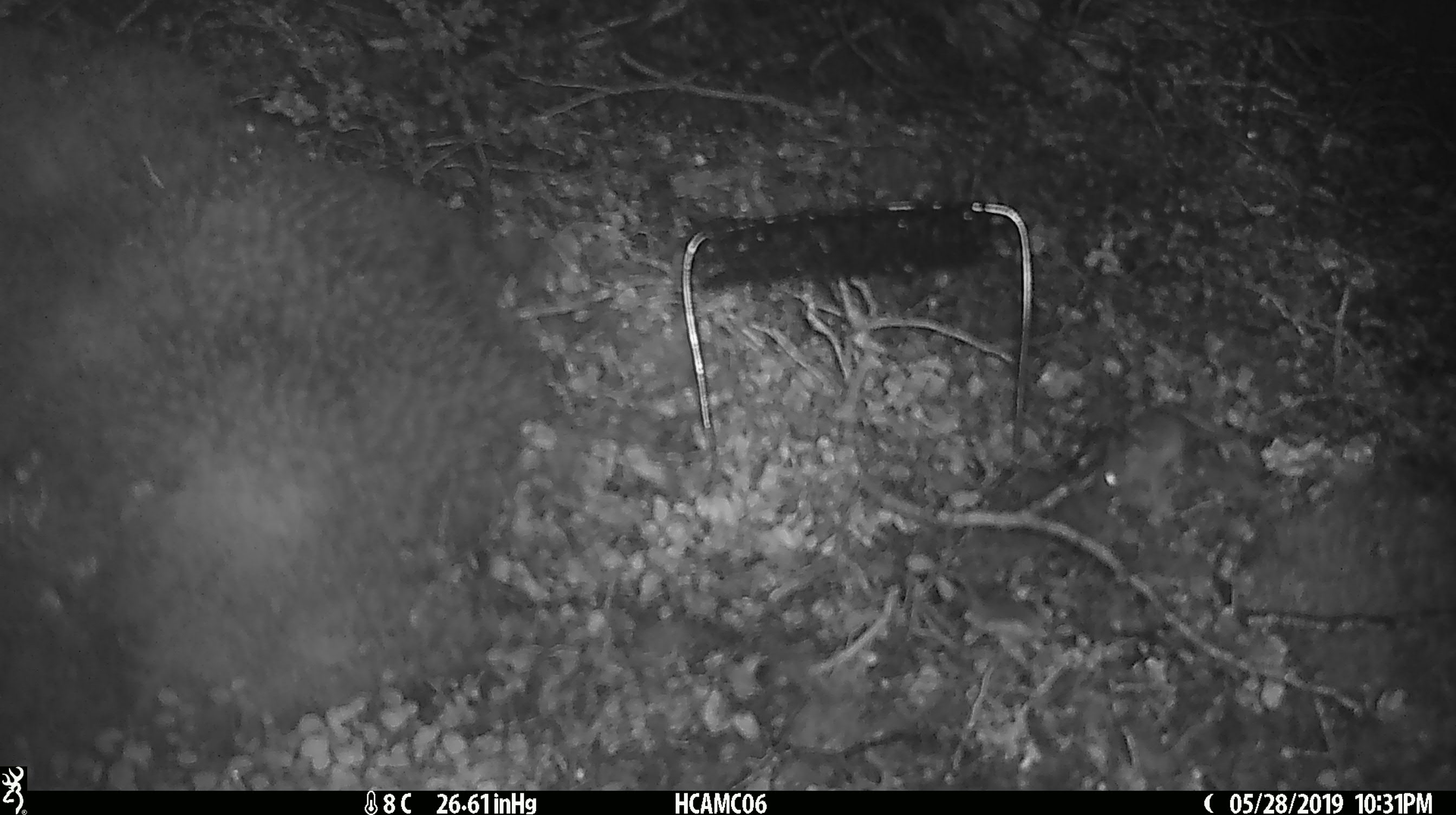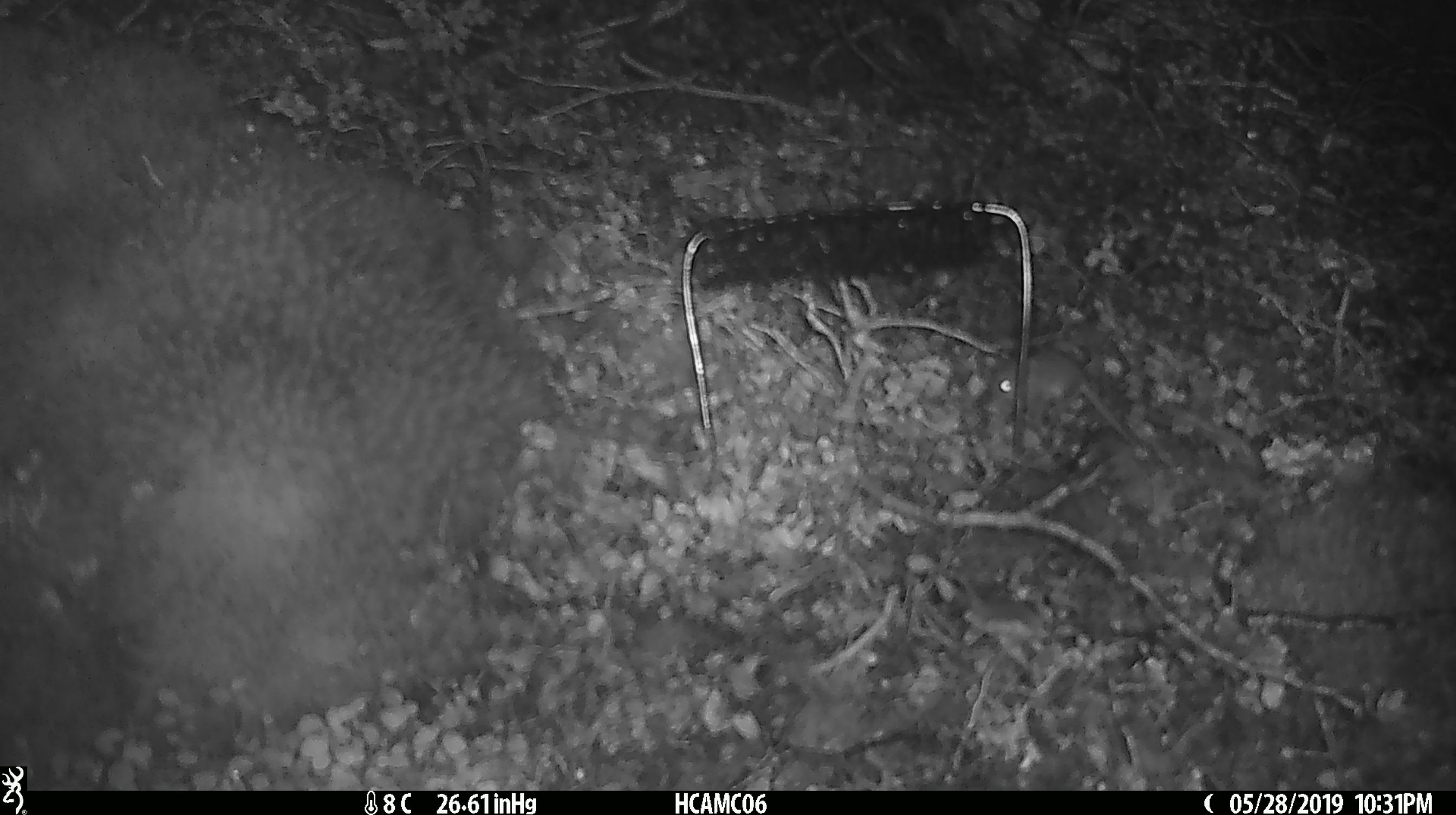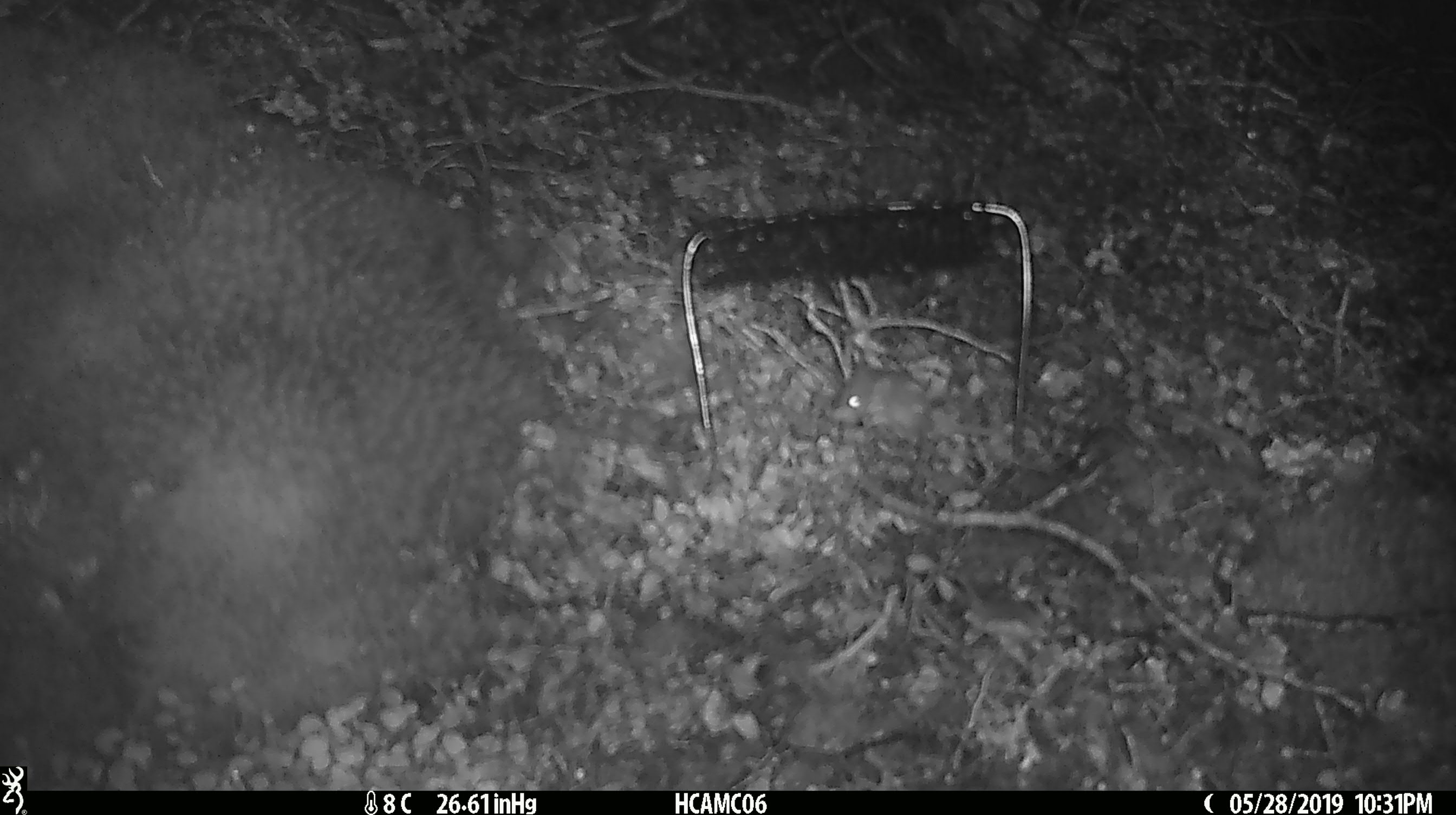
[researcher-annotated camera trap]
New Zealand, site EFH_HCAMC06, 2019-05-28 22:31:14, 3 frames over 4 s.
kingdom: Animalia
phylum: Chordata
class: Mammalia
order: Rodentia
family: Muridae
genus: Mus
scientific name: Mus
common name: mouse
Mouse (Mus).